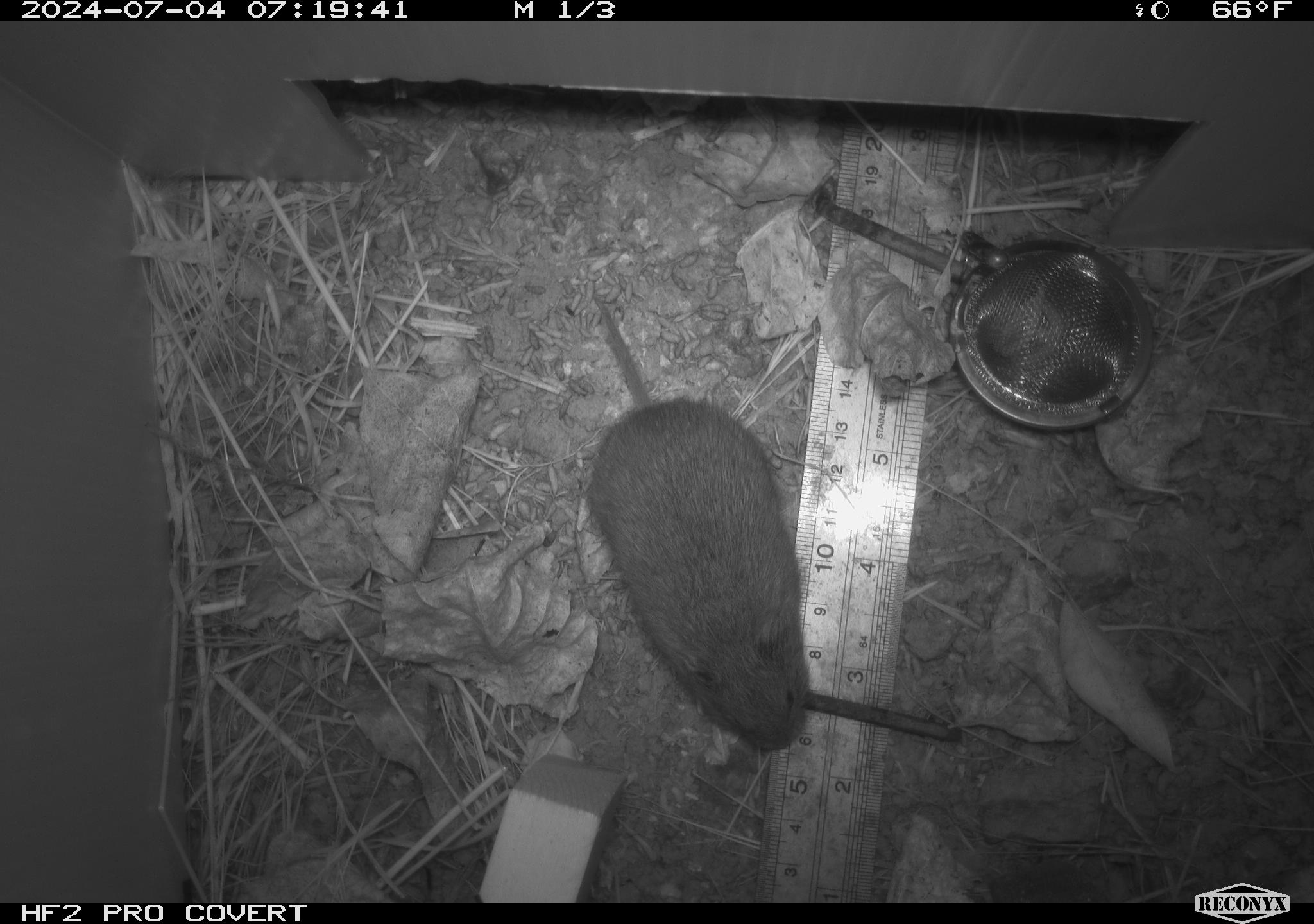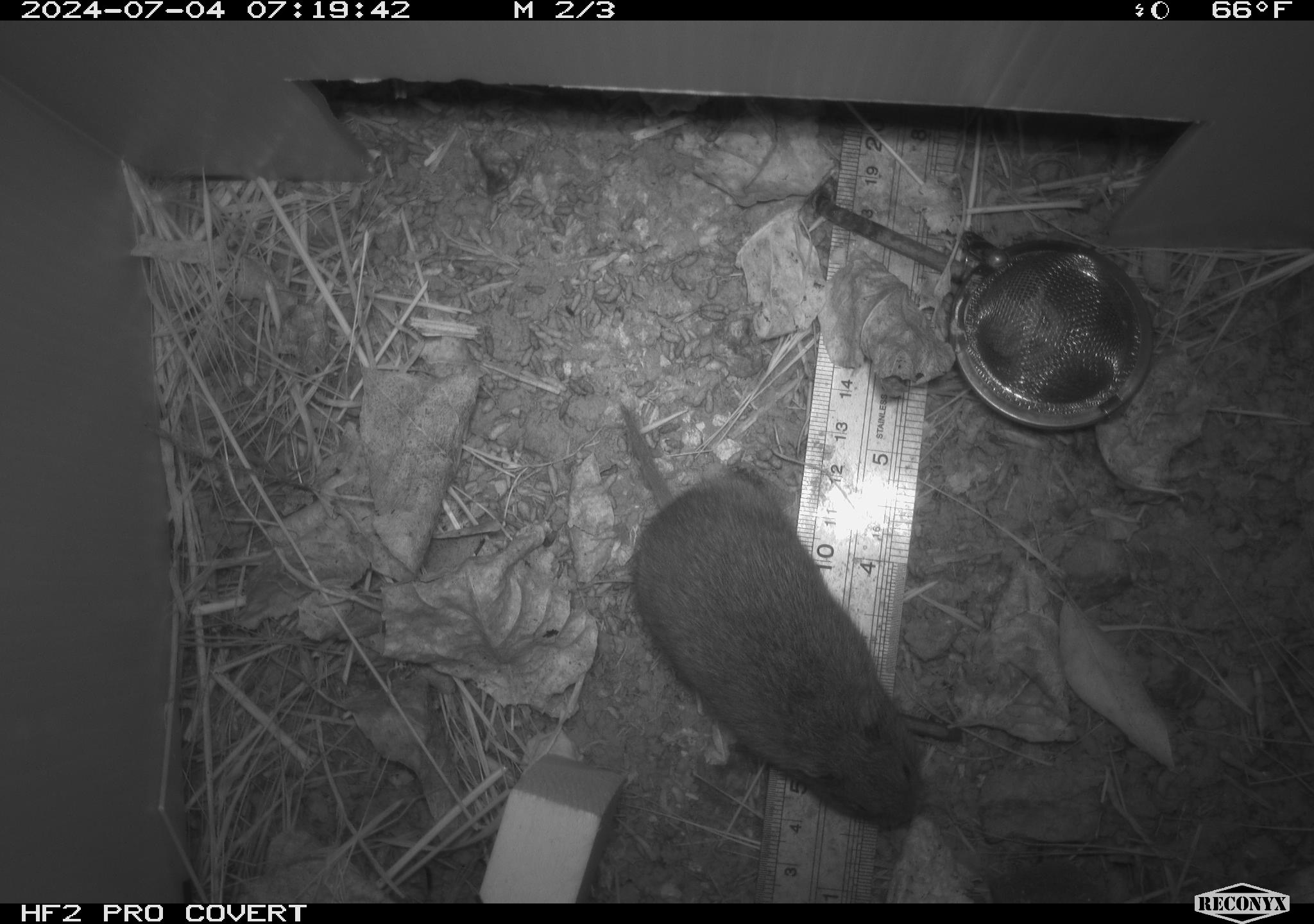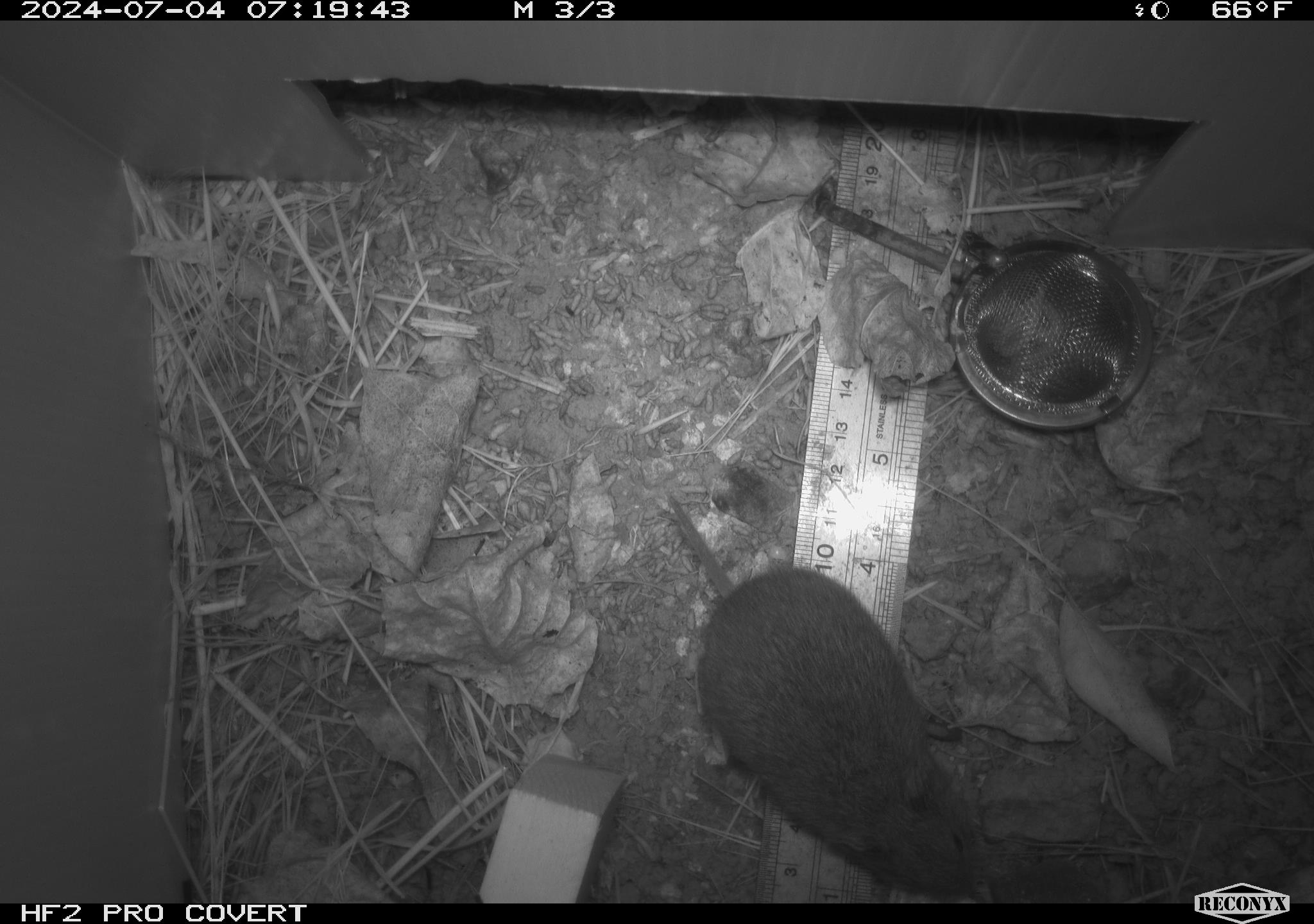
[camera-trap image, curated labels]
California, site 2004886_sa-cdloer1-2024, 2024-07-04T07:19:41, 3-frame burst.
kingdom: Animalia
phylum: Chordata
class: Mammalia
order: Rodentia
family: Cricetidae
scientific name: Arvicolinae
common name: voles, lemmings, and muskrats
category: arvicolinae subfamily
Arvicolinae subfamily (voles, lemmings, and muskrats) (Arvicolinae).